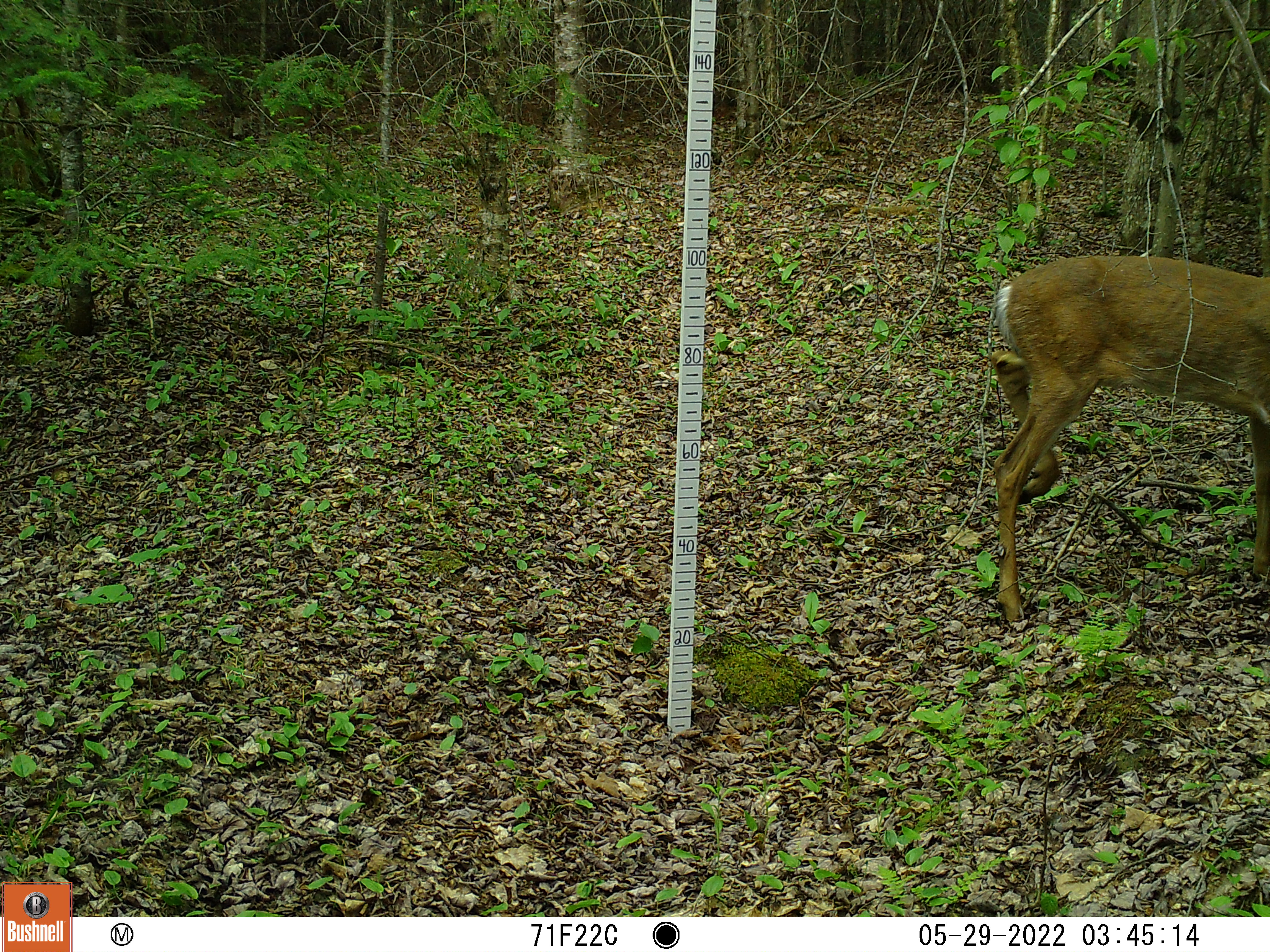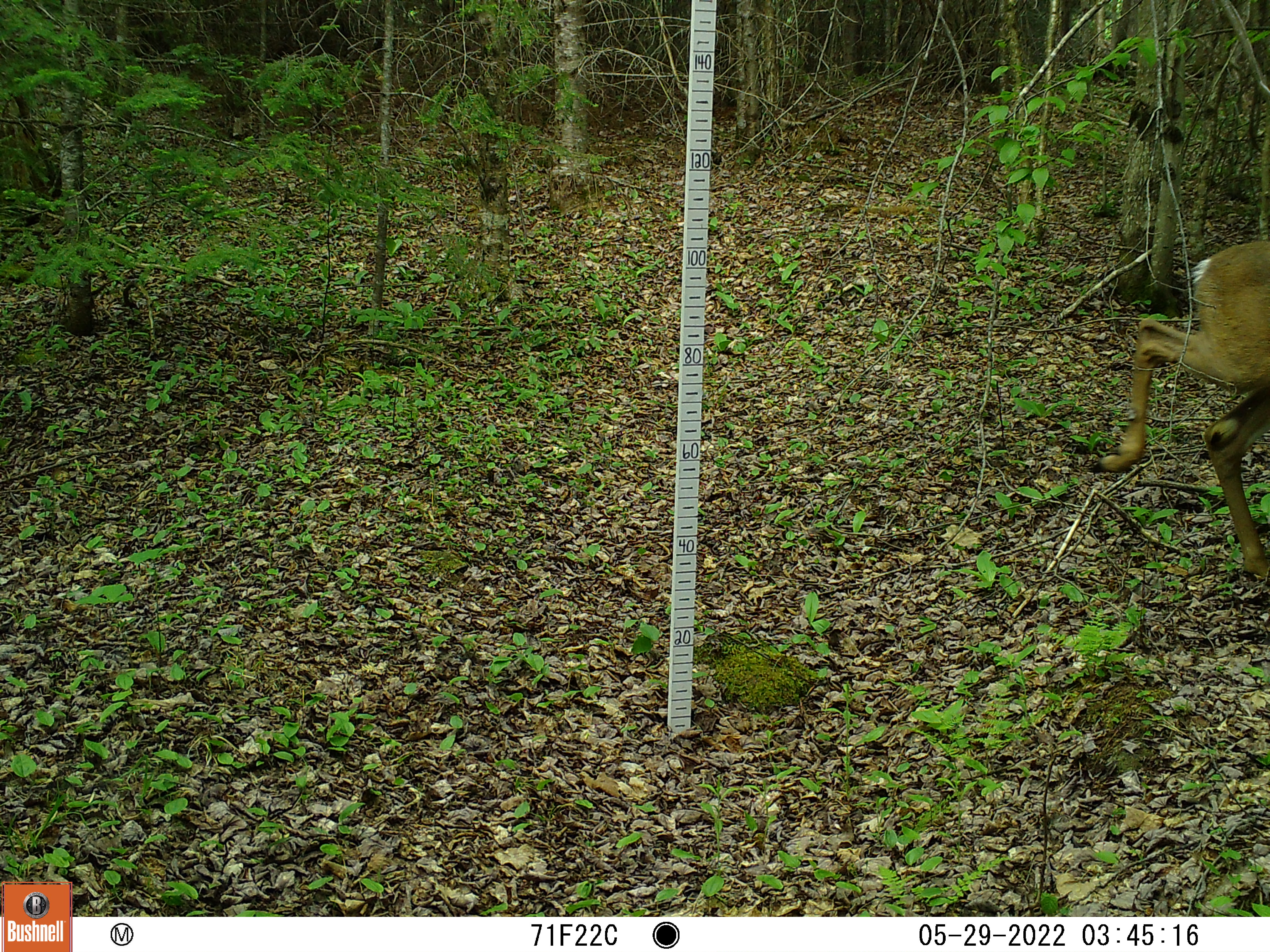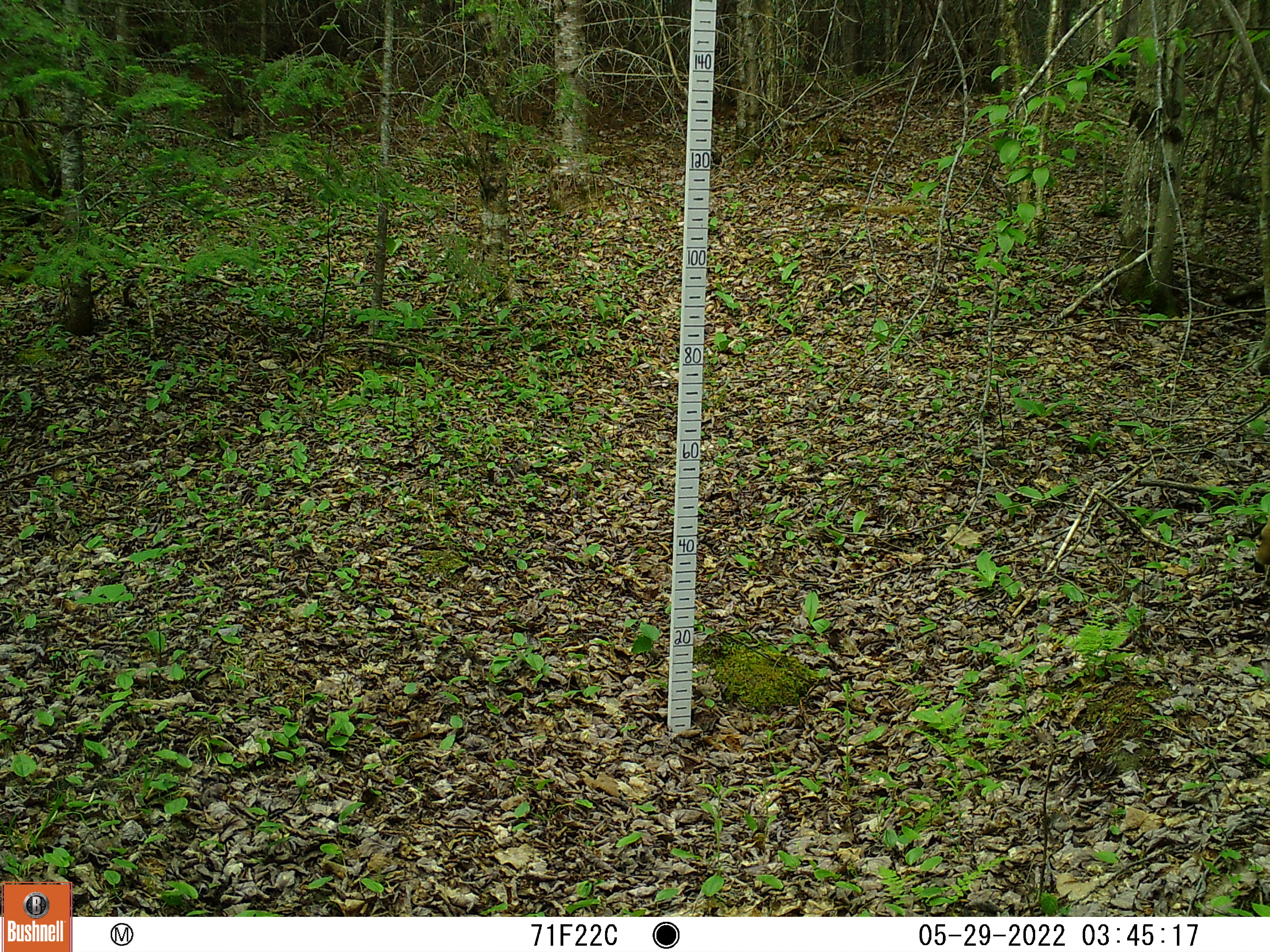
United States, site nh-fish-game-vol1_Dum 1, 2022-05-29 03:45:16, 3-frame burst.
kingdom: Animalia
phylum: Chordata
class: Mammalia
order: Artiodactyla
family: Cervidae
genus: Odocoileus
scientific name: Odocoileus virginianus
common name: white-tailed deer